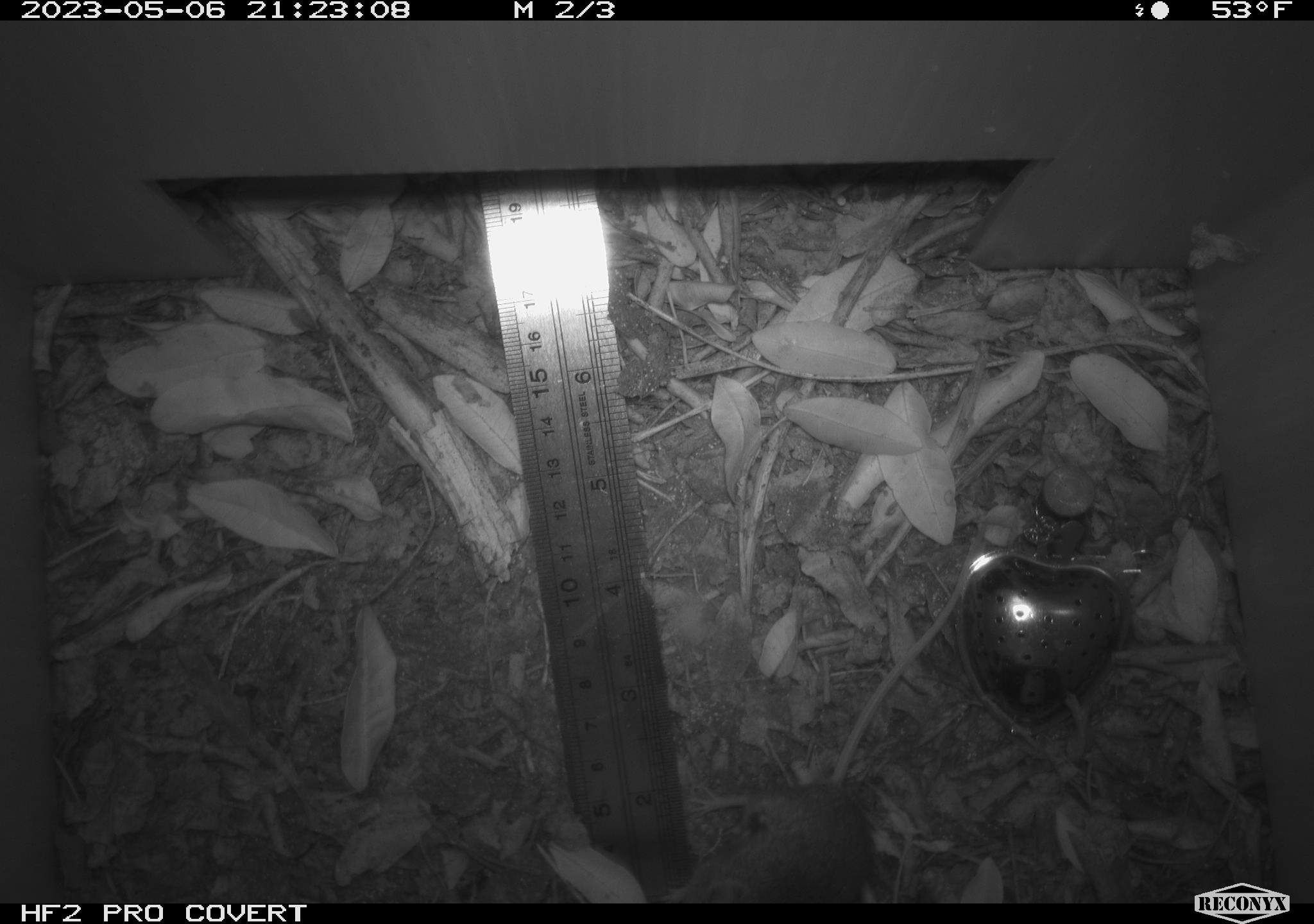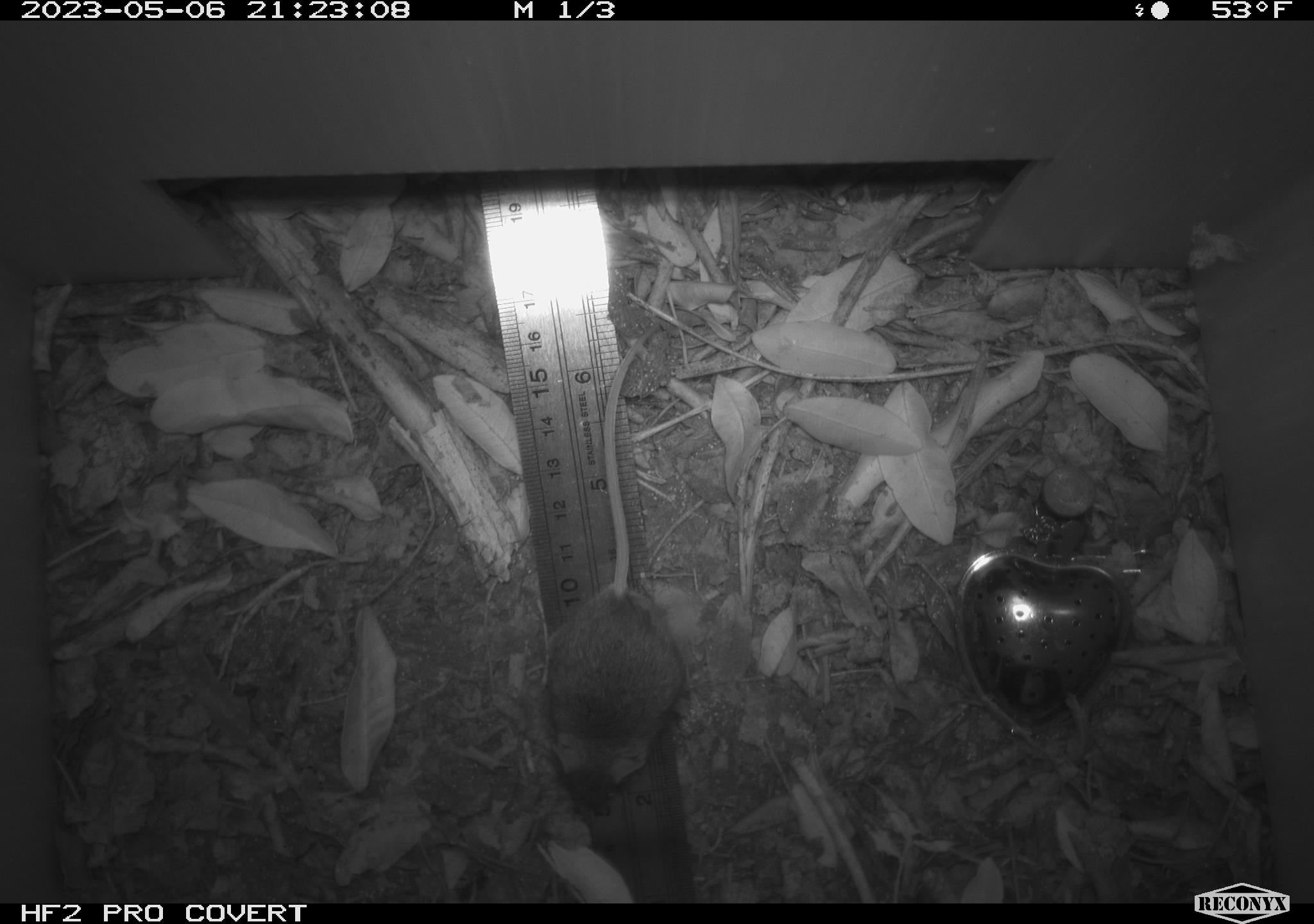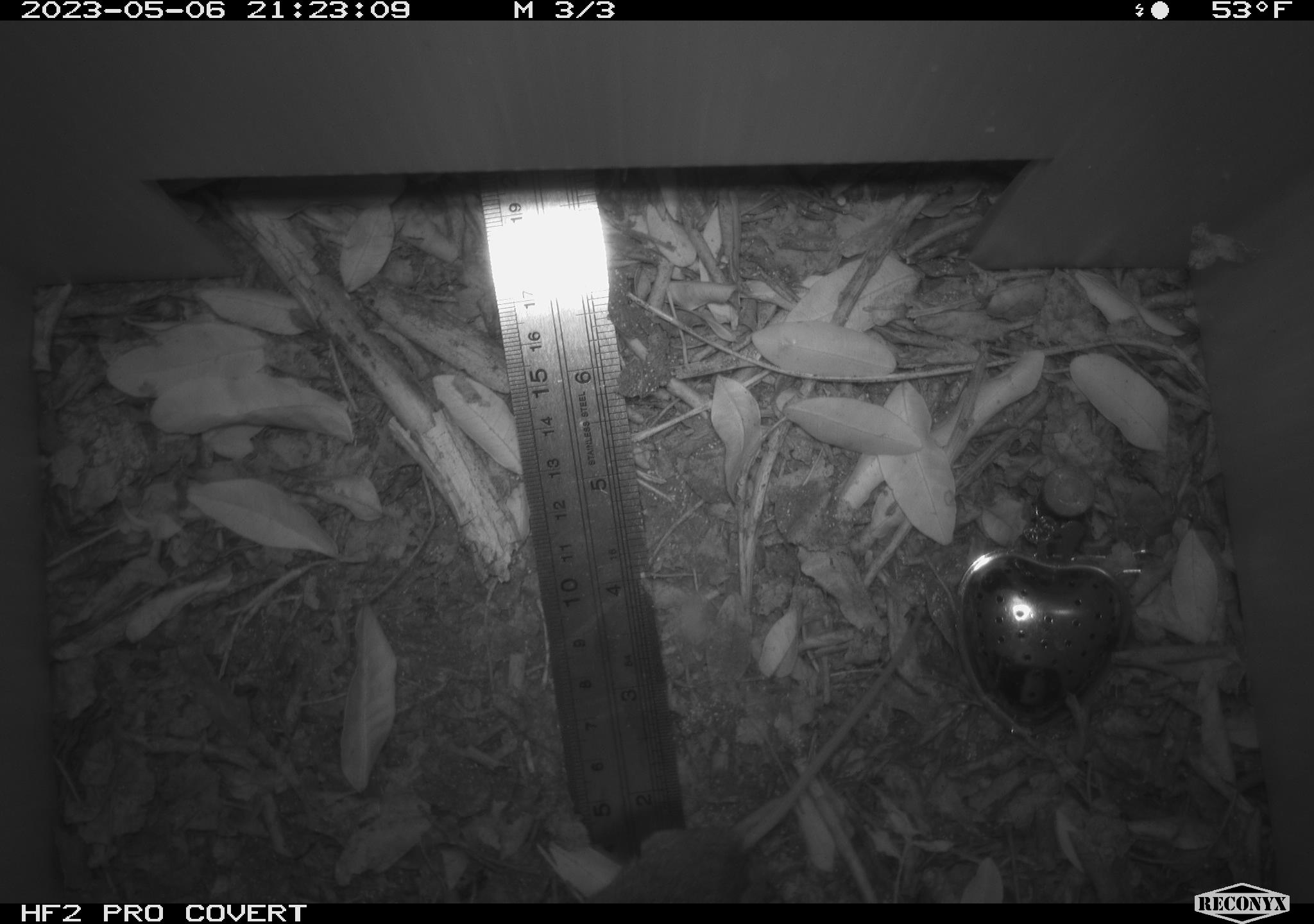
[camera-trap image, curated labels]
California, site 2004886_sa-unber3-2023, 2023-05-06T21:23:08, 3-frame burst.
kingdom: Animalia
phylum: Chordata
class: Mammalia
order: Rodentia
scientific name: Rodentia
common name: mouse species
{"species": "mouse species (Rodentia)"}